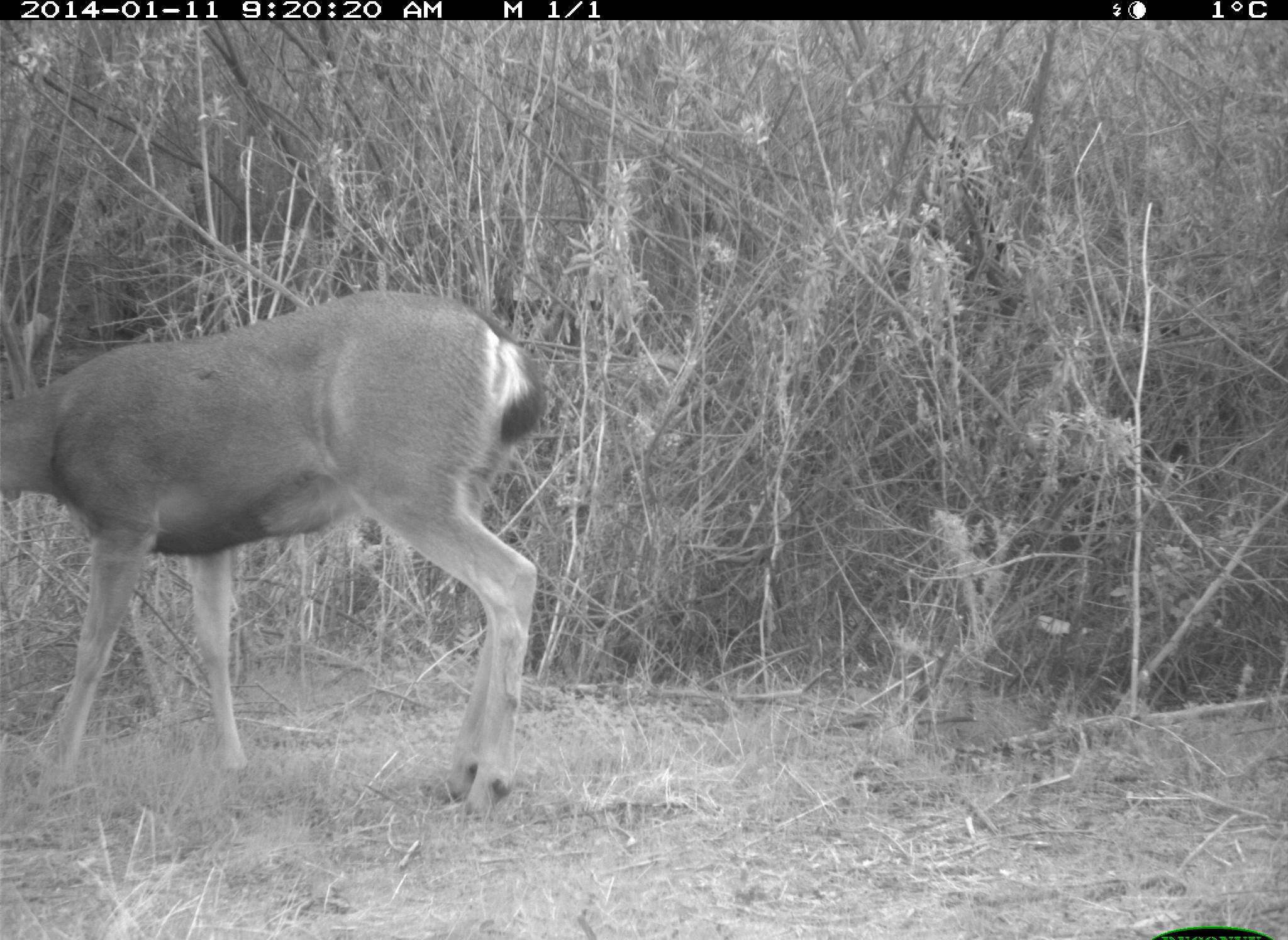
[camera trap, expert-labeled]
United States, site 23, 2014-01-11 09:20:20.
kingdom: Animalia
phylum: Chordata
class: Mammalia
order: Artiodactyla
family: Cervidae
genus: Odocoileus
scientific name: Odocoileus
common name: deer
Deer (Odocoileus).